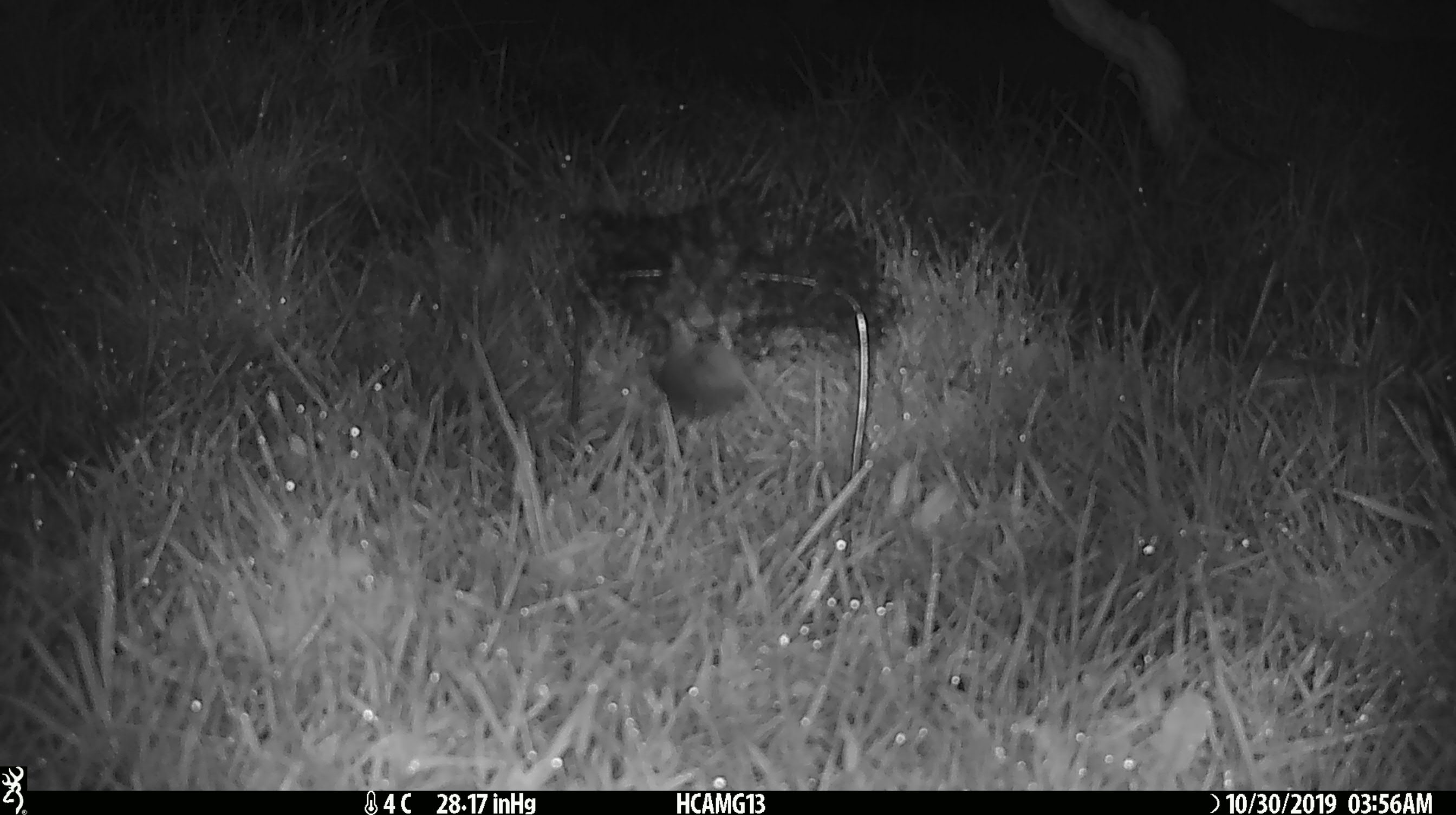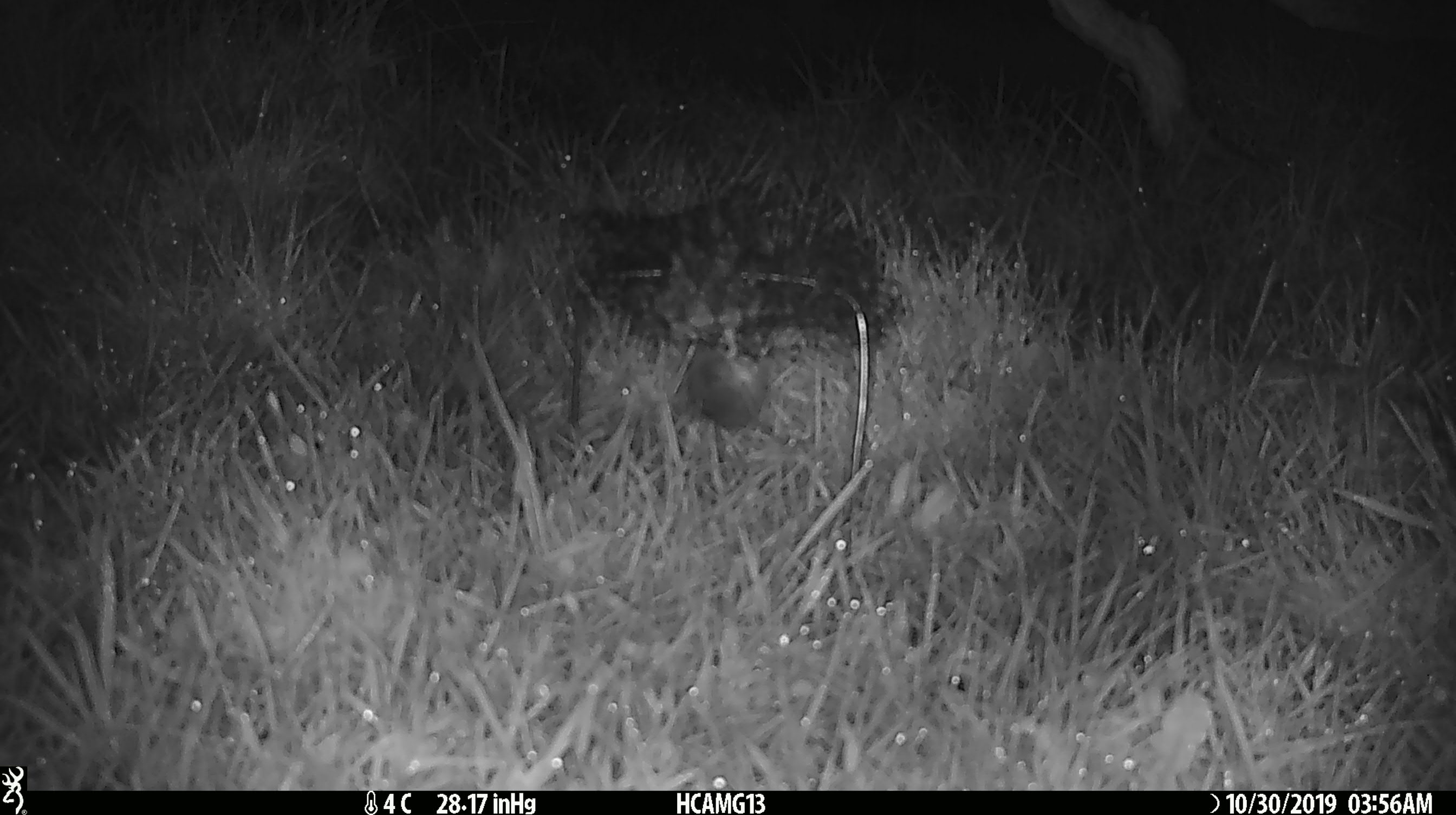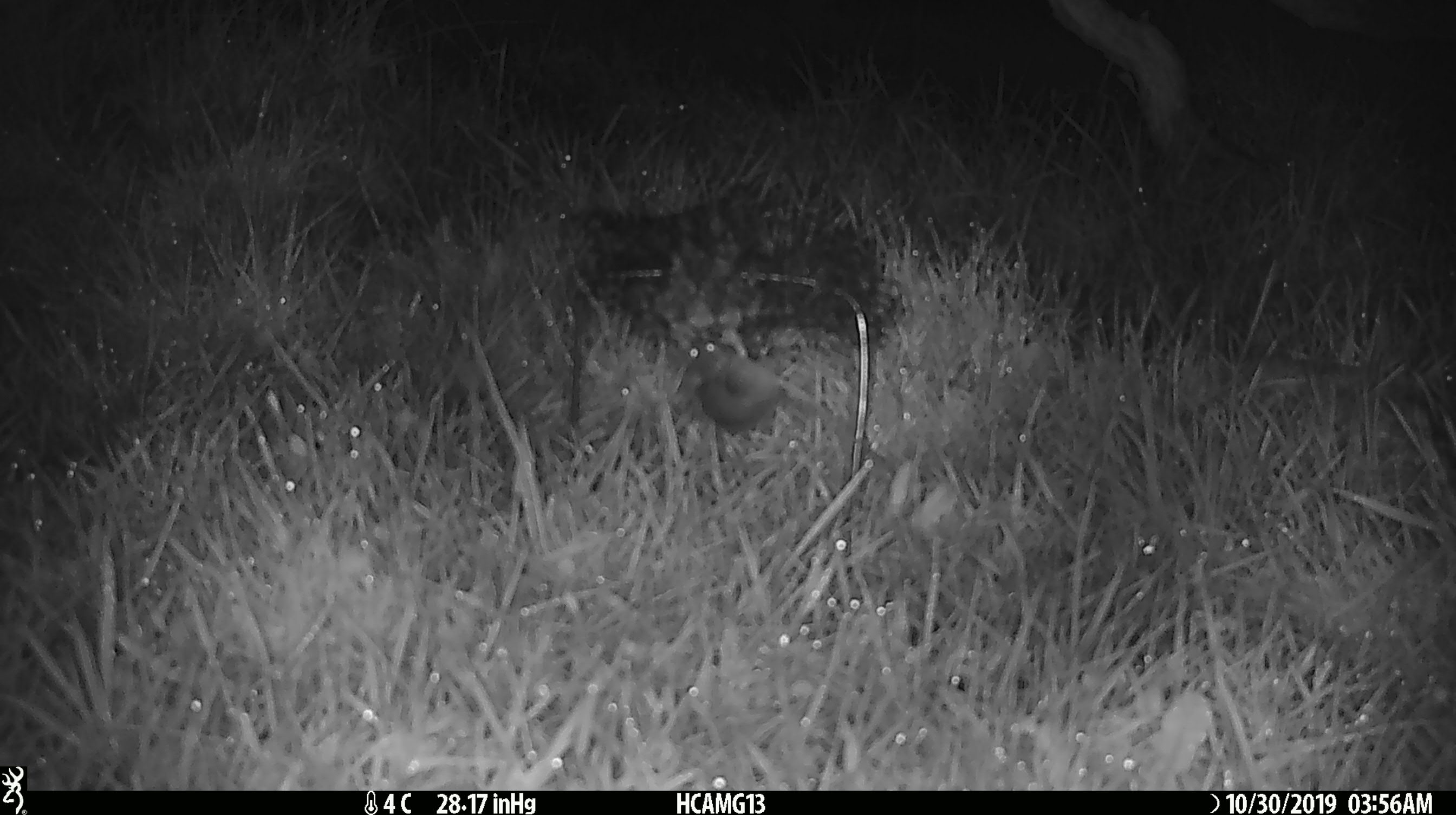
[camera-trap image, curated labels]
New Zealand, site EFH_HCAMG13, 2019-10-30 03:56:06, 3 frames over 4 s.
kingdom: Animalia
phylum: Chordata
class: Mammalia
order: Rodentia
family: Muridae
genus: Mus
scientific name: Mus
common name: mouse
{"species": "mouse (Mus)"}